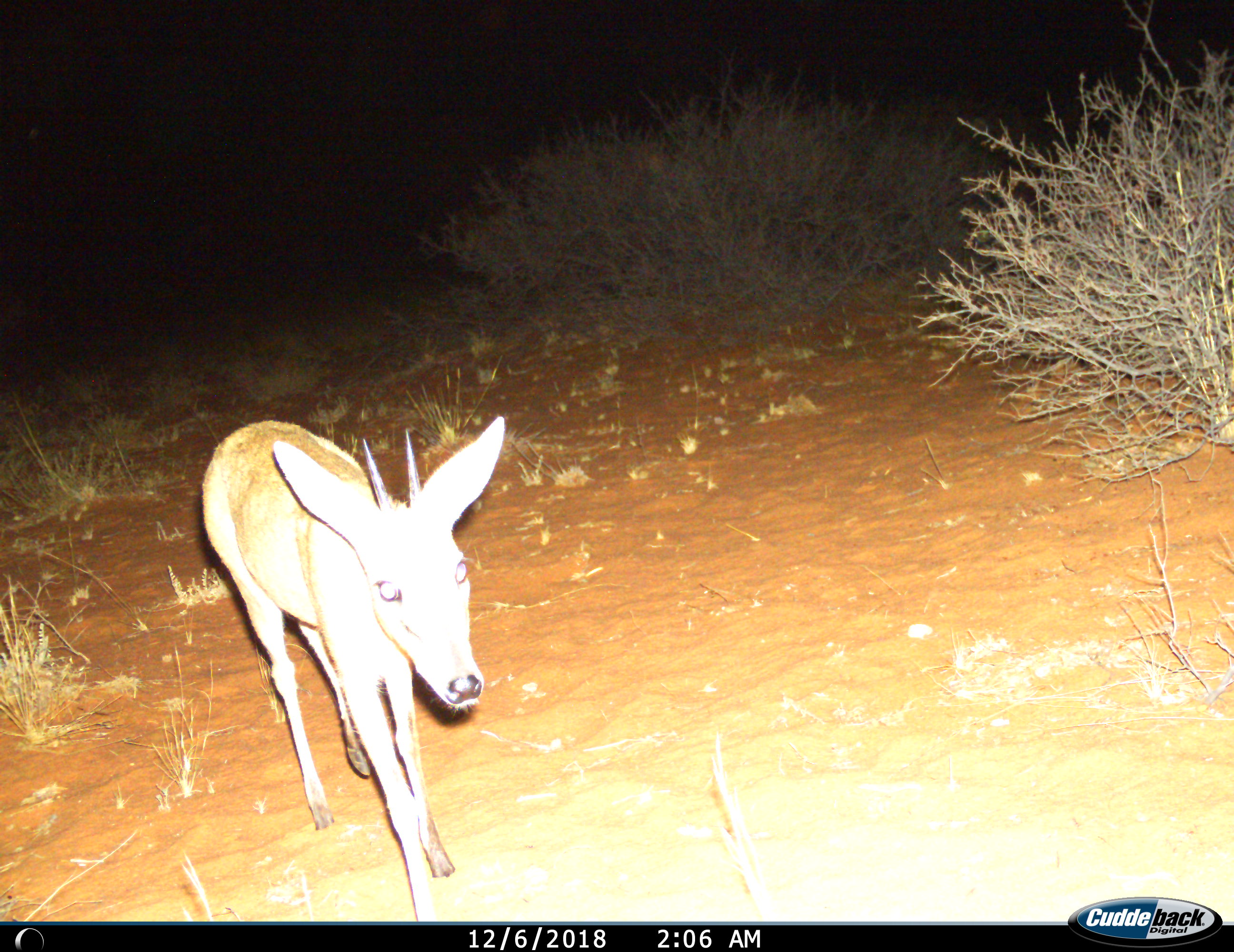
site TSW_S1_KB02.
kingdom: Animalia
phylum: Chordata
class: Mammalia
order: Artiodactyla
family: Bovidae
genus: Sylvicapra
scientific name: Sylvicapra grimmia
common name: common duiker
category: duikercommongrey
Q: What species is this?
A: Duikercommongrey (common duiker) (Sylvicapra grimmia).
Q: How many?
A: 1.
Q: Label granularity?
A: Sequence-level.